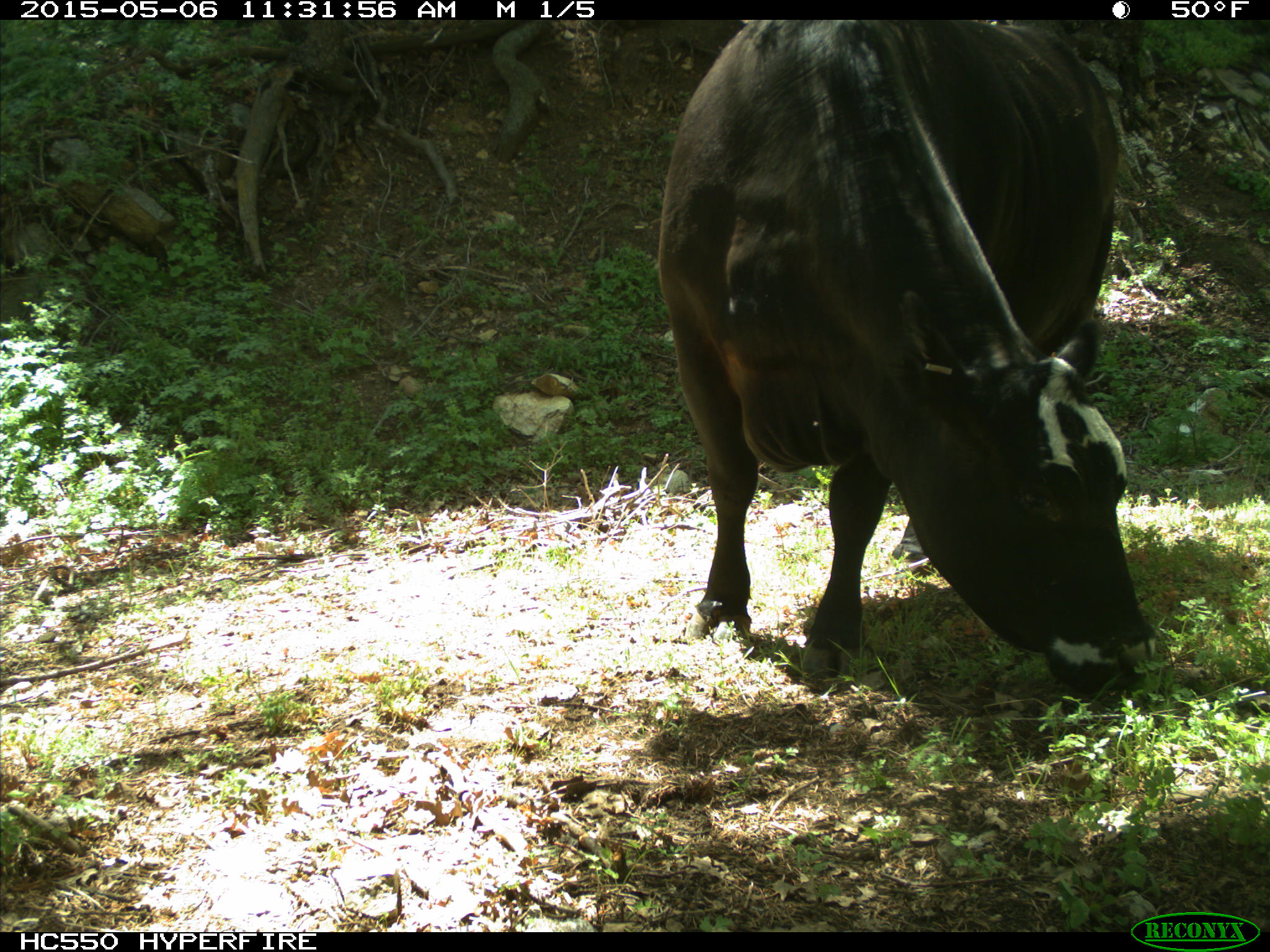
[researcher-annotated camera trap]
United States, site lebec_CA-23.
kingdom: Animalia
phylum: Chordata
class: Mammalia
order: Artiodactyla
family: Bovidae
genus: Bos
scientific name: Bos taurus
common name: domestic cow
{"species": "Bos taurus (domestic cow)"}